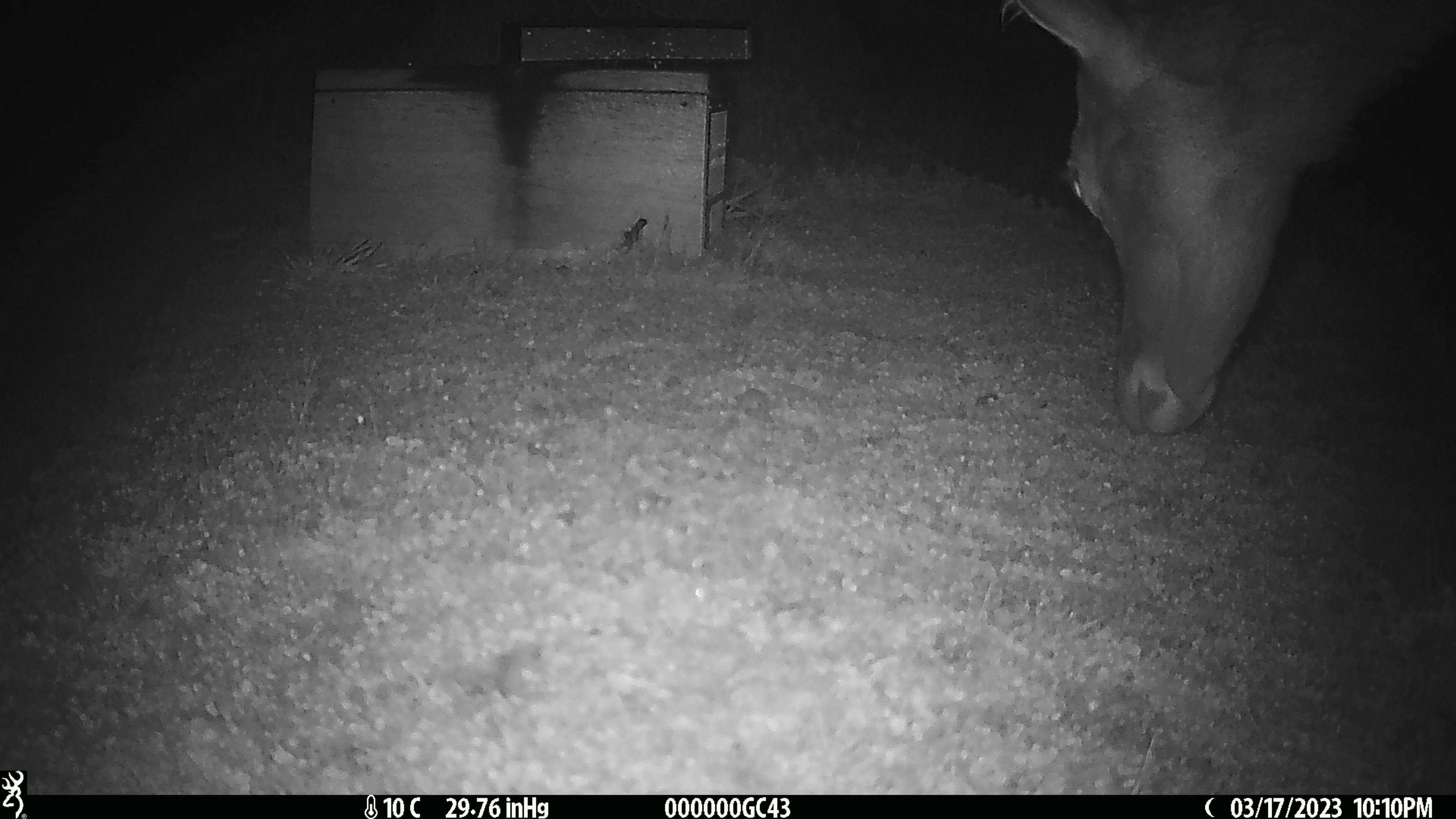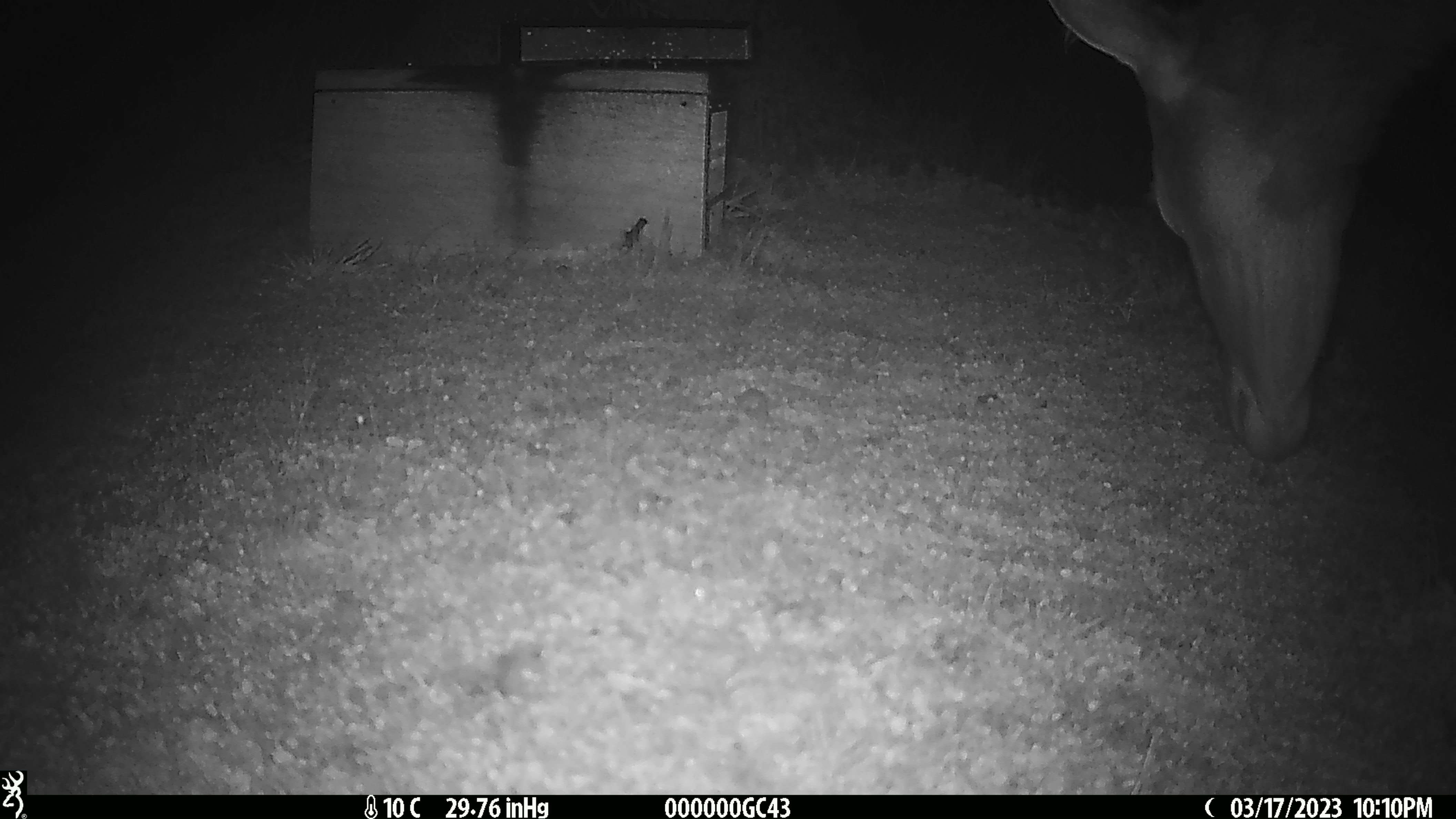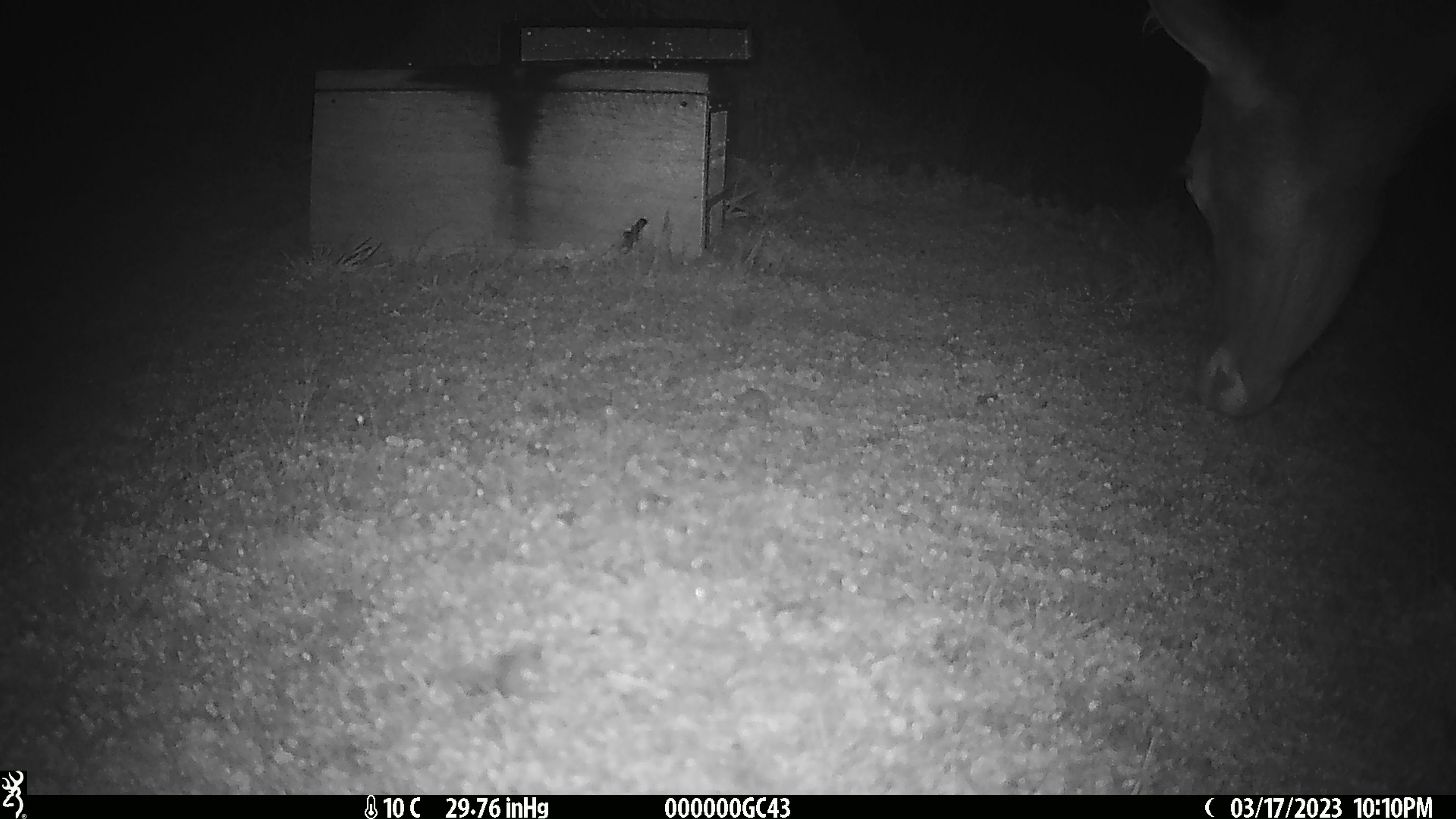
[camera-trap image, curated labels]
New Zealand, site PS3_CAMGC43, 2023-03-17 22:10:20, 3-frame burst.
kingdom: Animalia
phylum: Chordata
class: Mammalia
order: Artiodactyla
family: Cervidae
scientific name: Cervidae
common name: deer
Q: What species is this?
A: Deer (Cervidae).